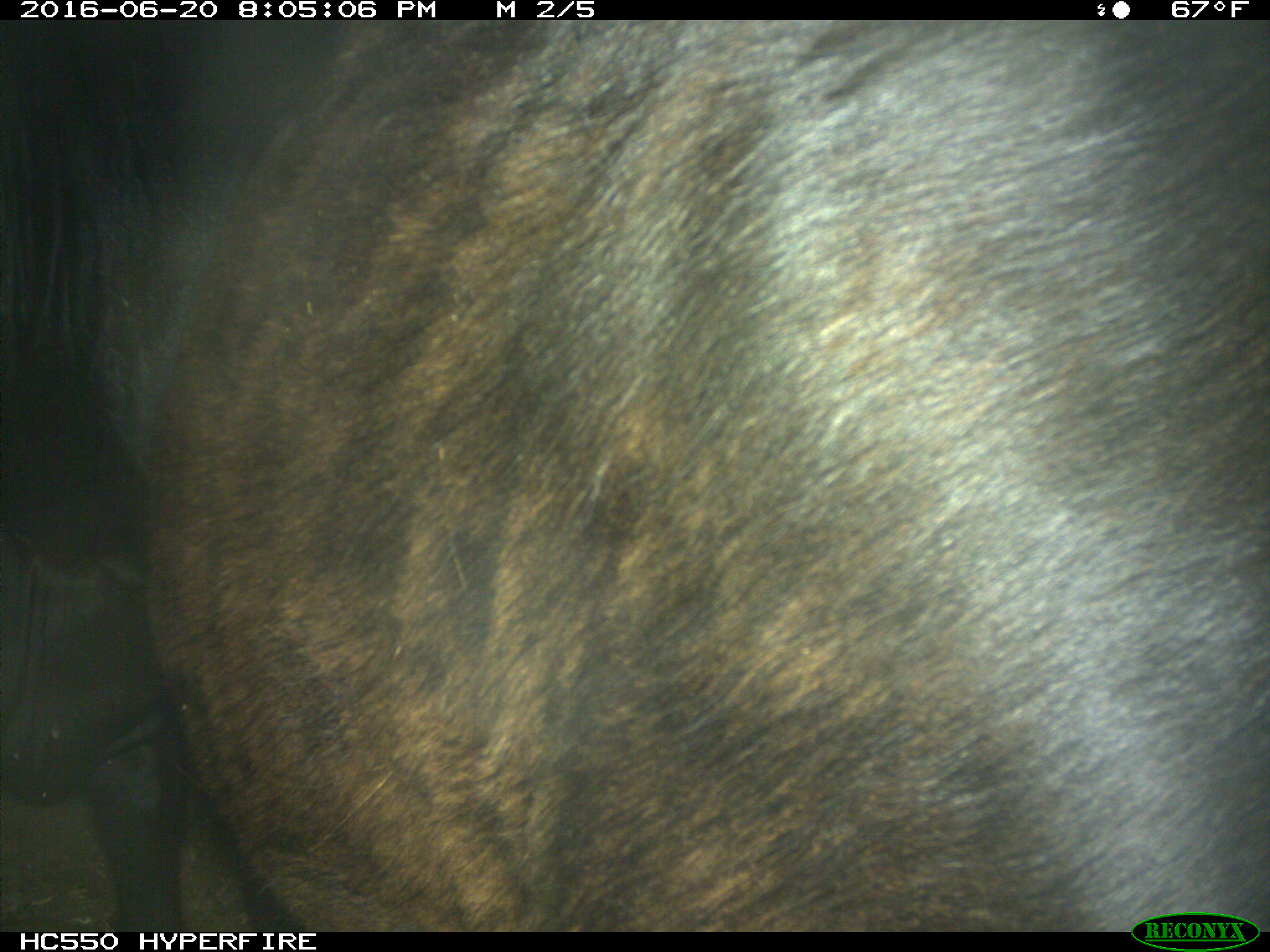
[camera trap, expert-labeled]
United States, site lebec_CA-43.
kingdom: Animalia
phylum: Chordata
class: Mammalia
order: Artiodactyla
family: Bovidae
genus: Bos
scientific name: Bos taurus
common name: domestic cow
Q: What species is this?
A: Bos taurus (domestic cow).